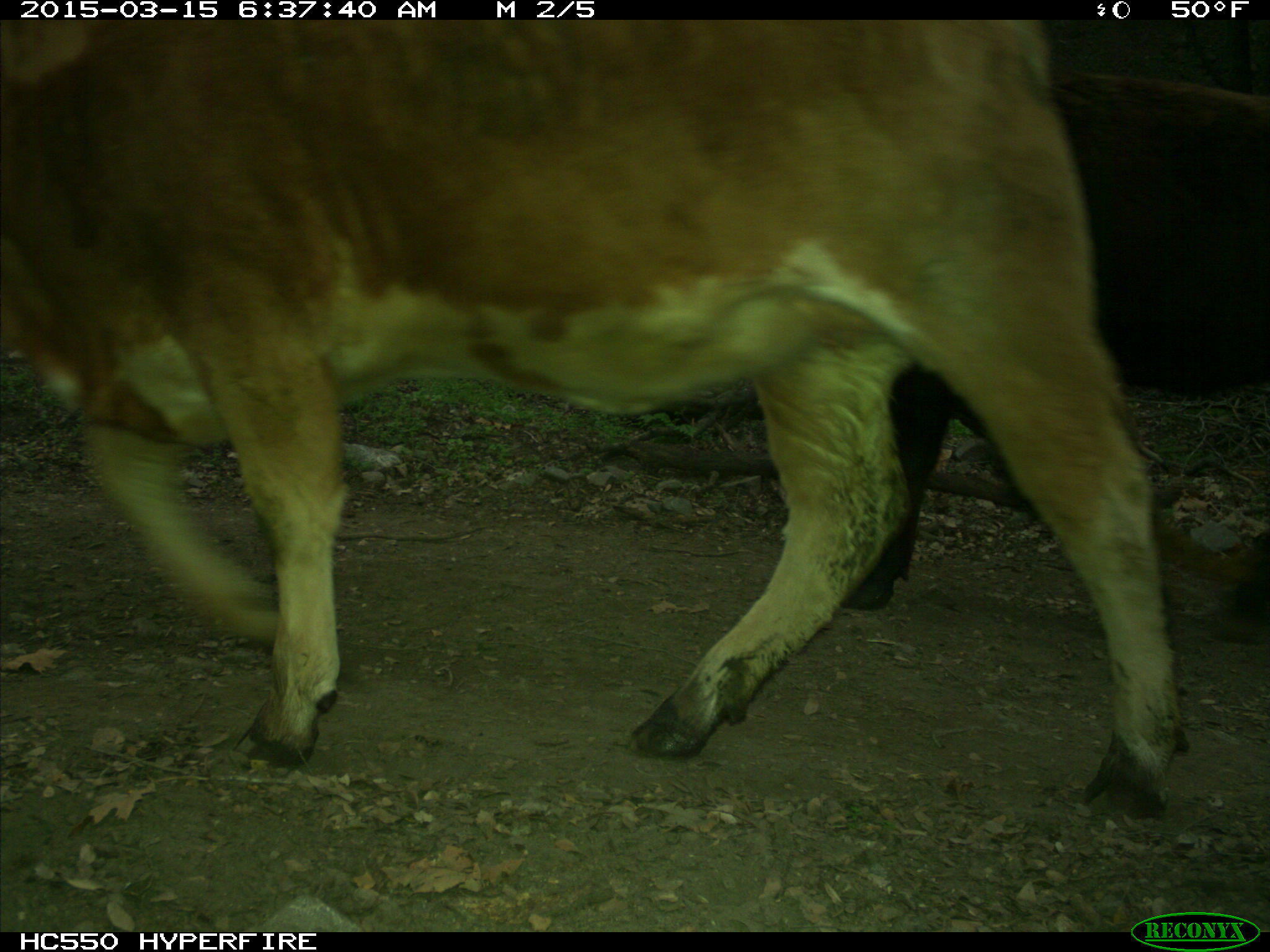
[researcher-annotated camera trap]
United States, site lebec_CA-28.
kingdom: Animalia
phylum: Chordata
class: Mammalia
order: Artiodactyla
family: Bovidae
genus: Bos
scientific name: Bos taurus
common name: domestic cow